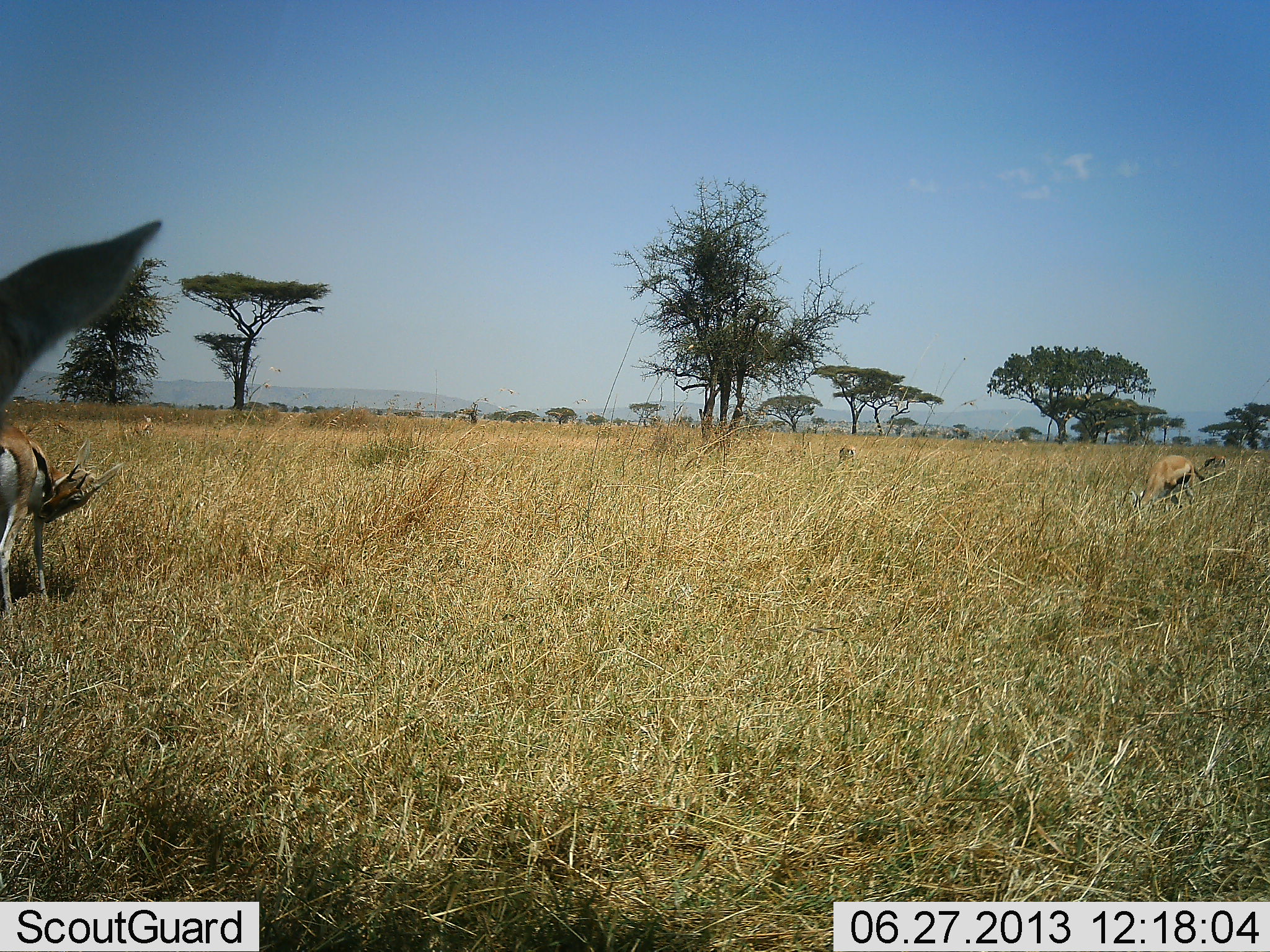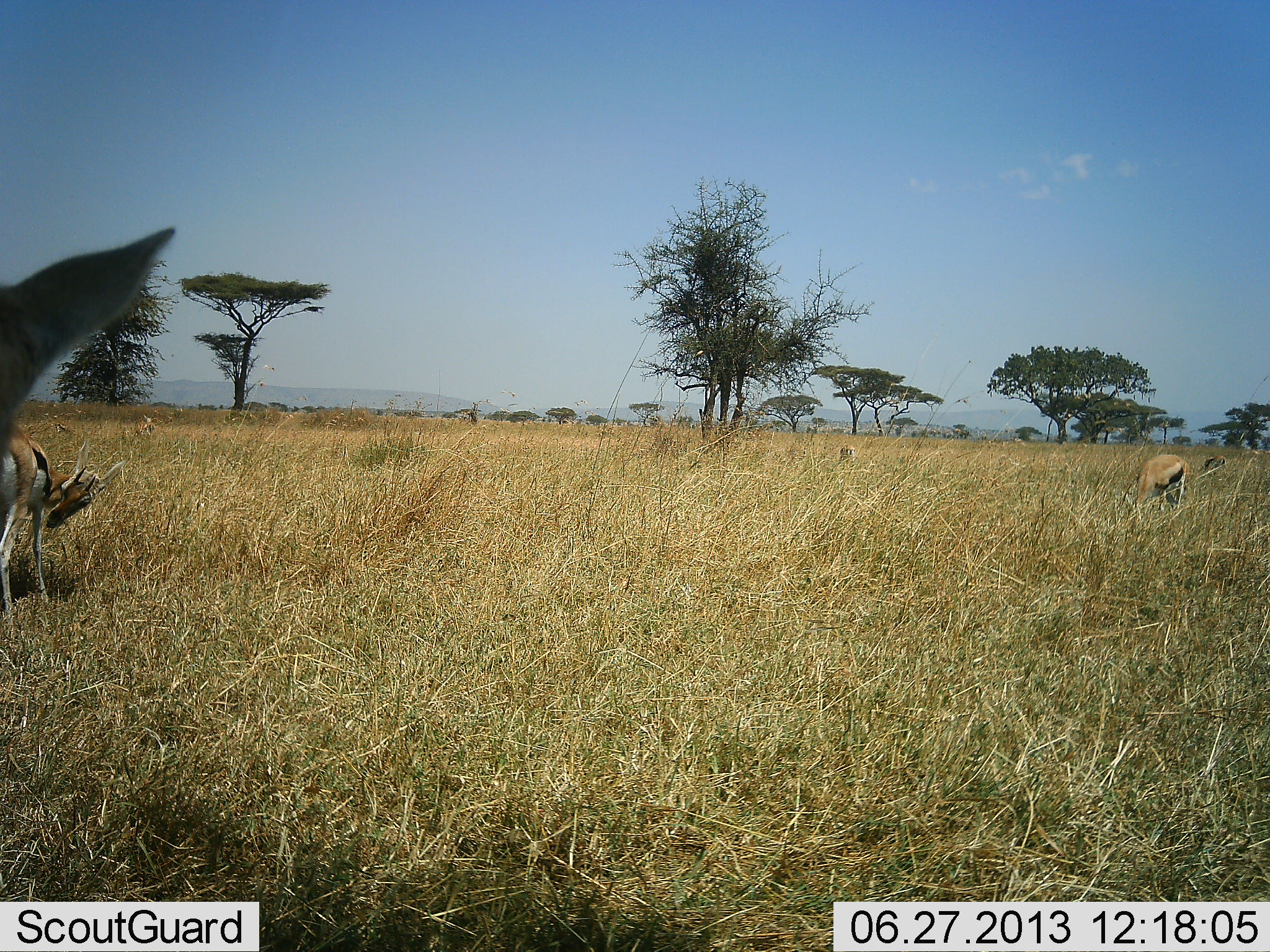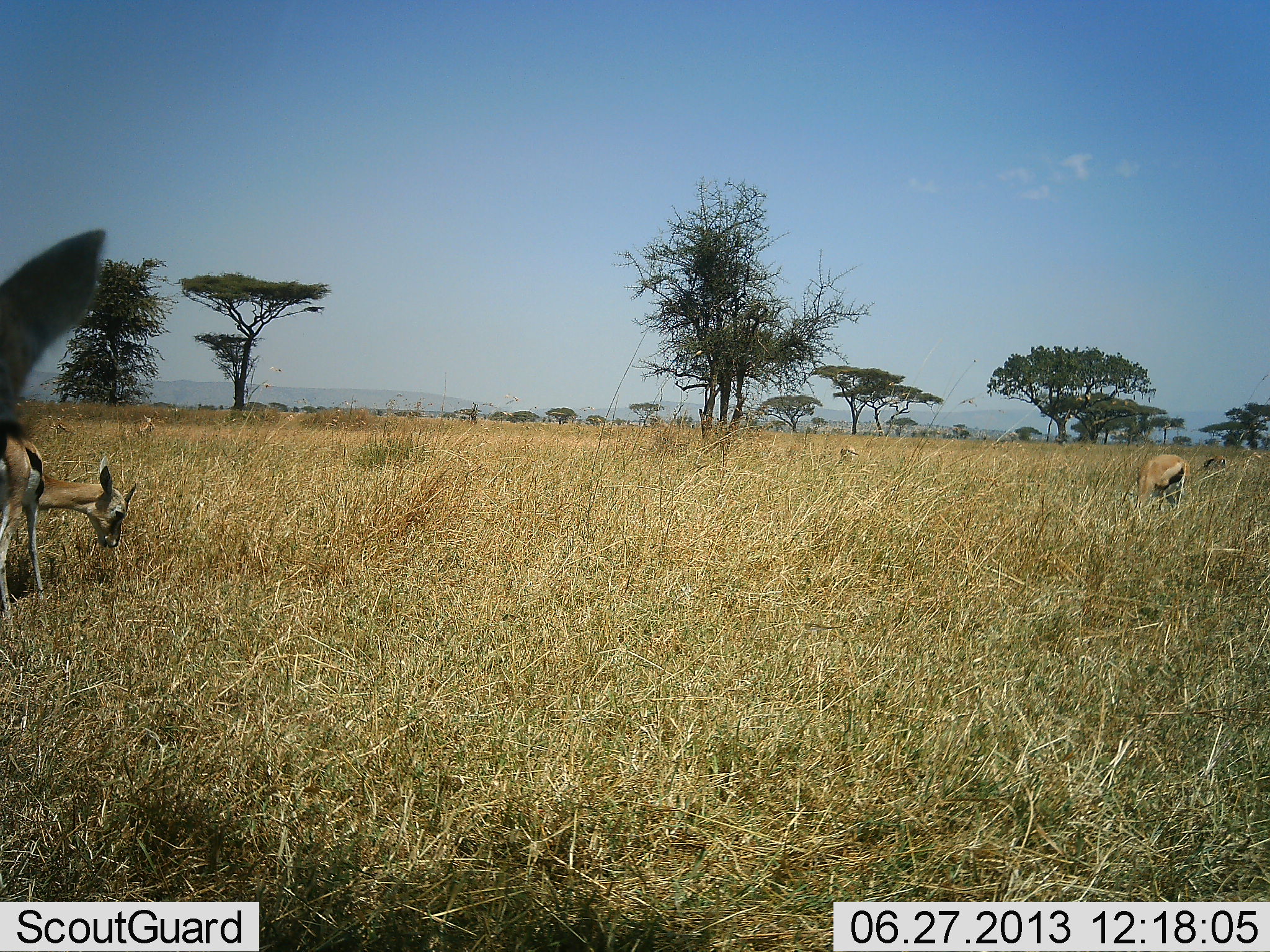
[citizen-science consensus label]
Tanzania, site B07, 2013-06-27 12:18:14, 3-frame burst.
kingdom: Animalia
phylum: Chordata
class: Mammalia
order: Artiodactyla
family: Bovidae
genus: Eudorcas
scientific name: Eudorcas thomsonii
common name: thomson's gazelle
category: gazellethomsons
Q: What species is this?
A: Gazellethomsons (thomson's gazelle) (Eudorcas thomsonii).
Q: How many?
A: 6.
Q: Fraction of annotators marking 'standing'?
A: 90%.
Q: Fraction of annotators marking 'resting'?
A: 0%.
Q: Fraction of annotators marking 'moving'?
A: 20%.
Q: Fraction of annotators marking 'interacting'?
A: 0%.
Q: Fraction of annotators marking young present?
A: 0%.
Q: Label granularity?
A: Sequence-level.